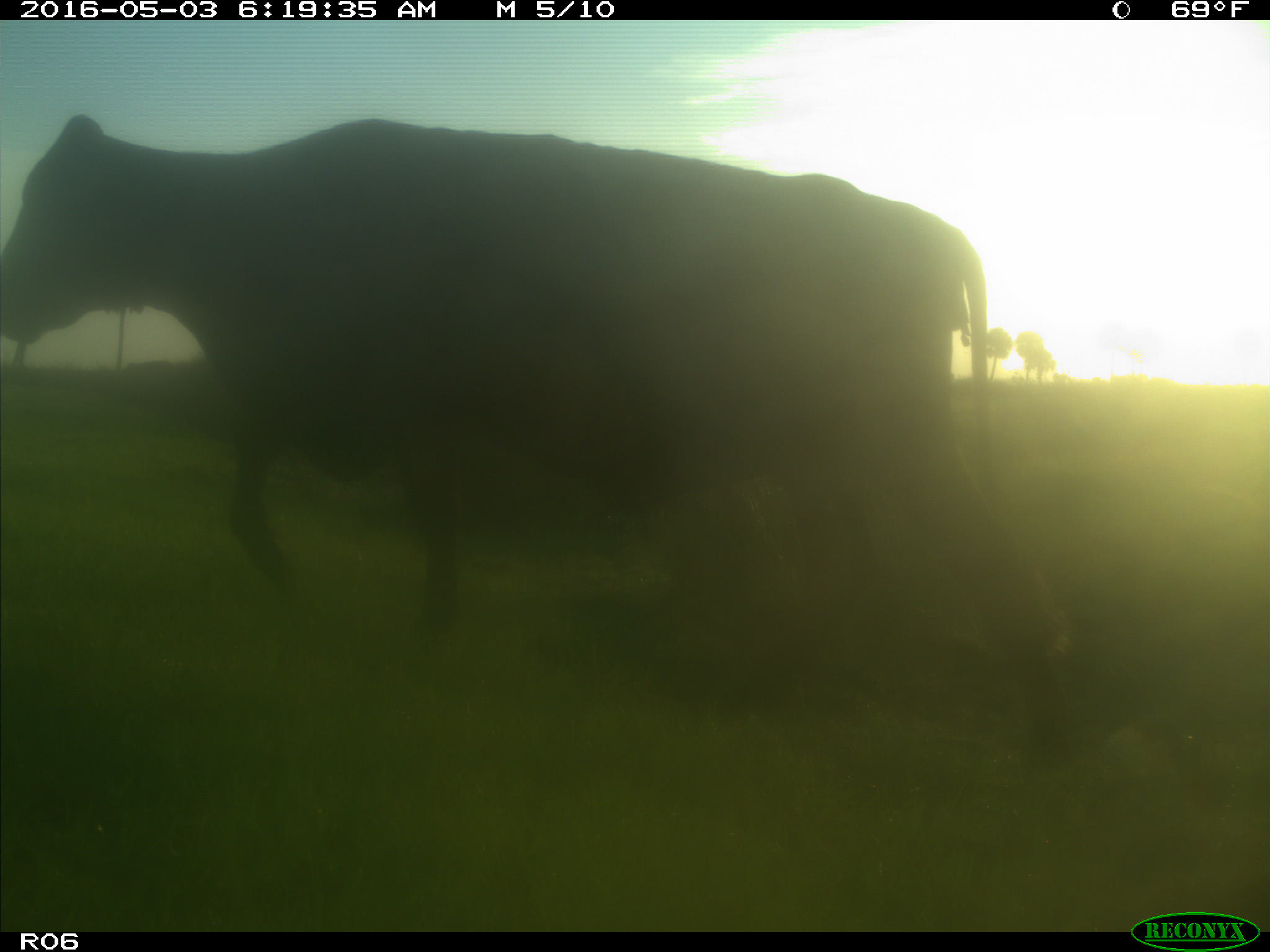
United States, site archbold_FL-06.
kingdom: Animalia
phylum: Chordata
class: Mammalia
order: Artiodactyla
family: Bovidae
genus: Bos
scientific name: Bos taurus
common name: domestic cow